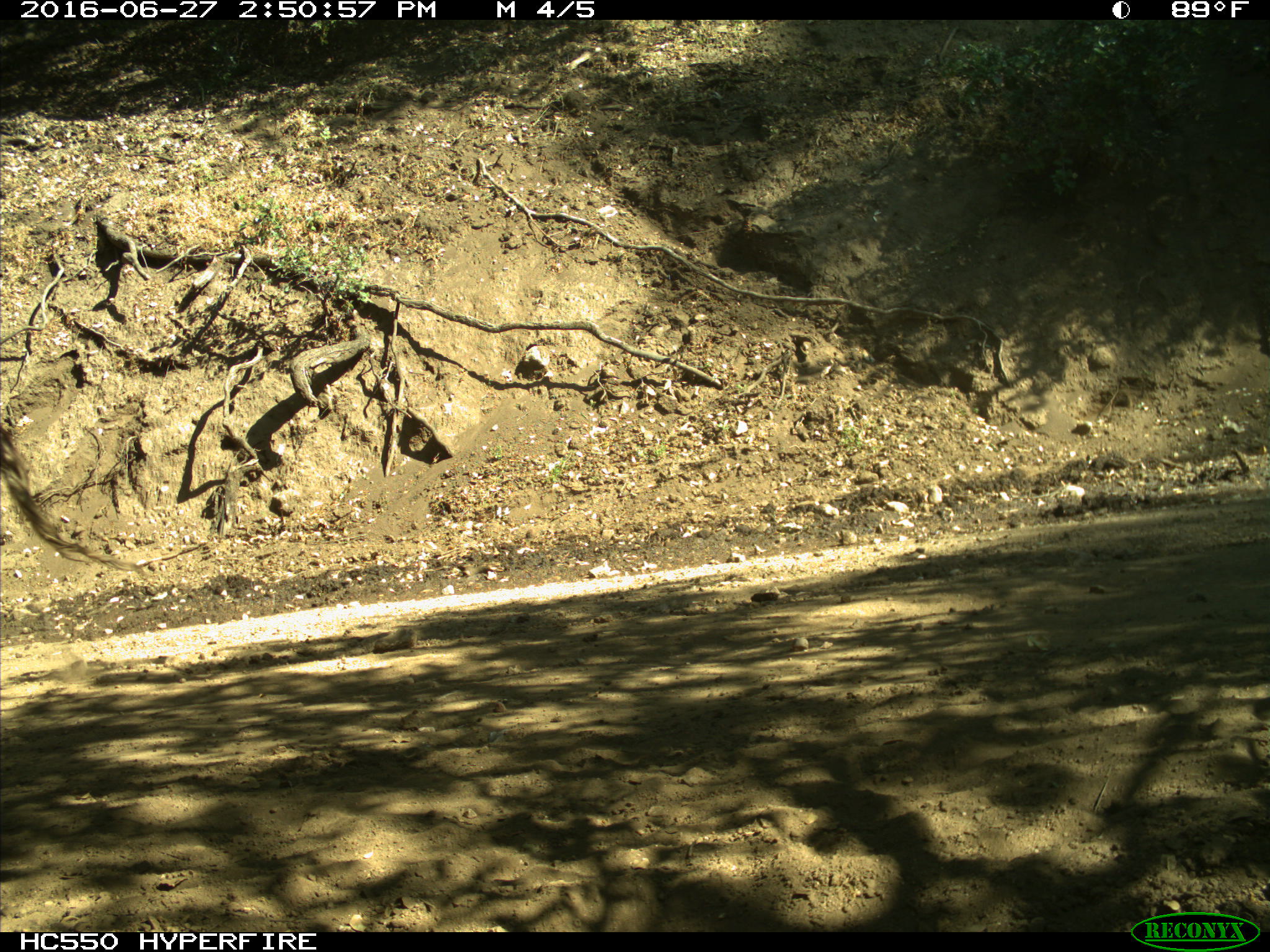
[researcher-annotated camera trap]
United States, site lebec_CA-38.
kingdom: Animalia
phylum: Chordata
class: Mammalia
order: Artiodactyla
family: Bovidae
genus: Bos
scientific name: Bos taurus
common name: domestic cow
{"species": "Bos taurus (domestic cow)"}